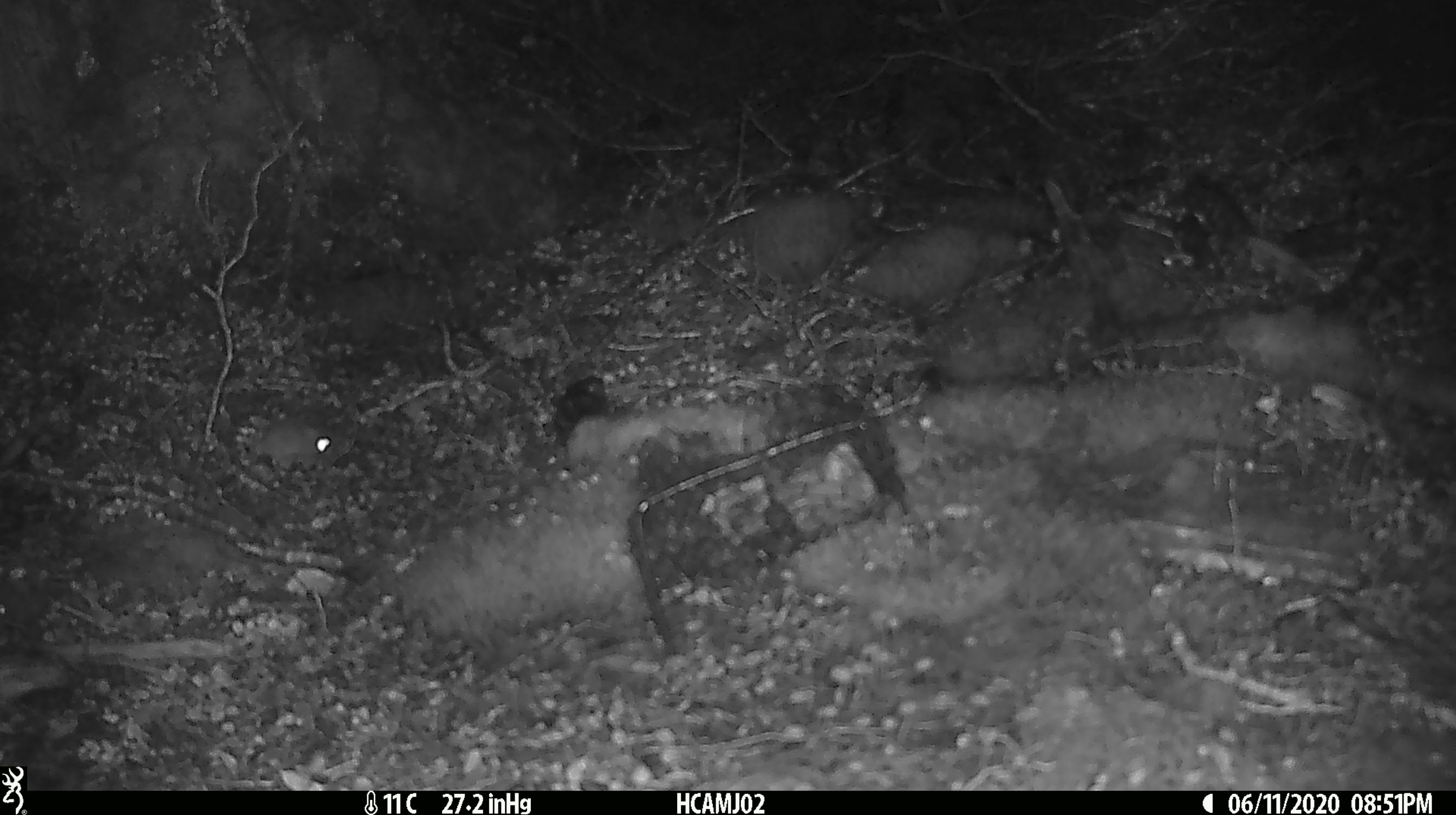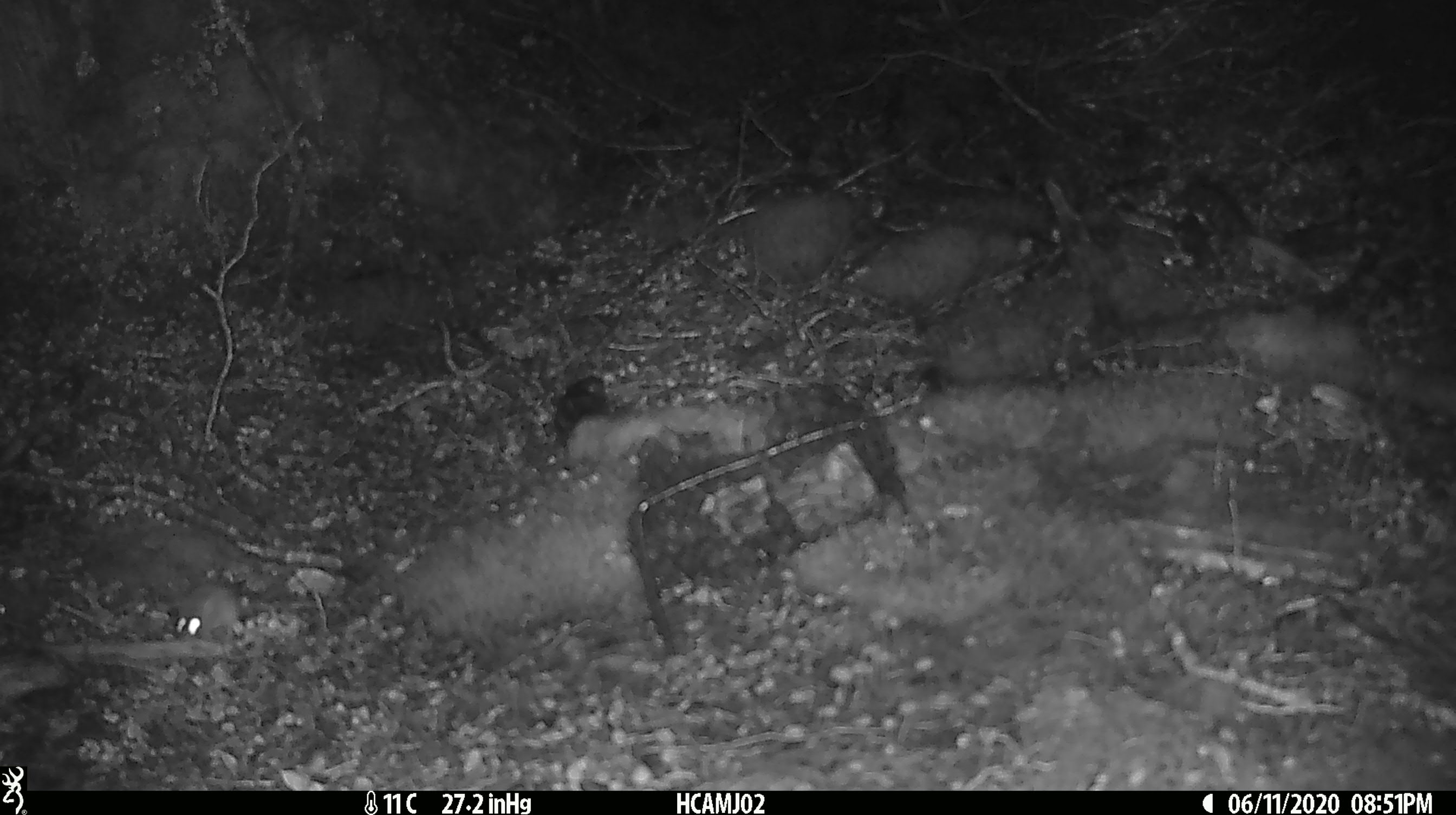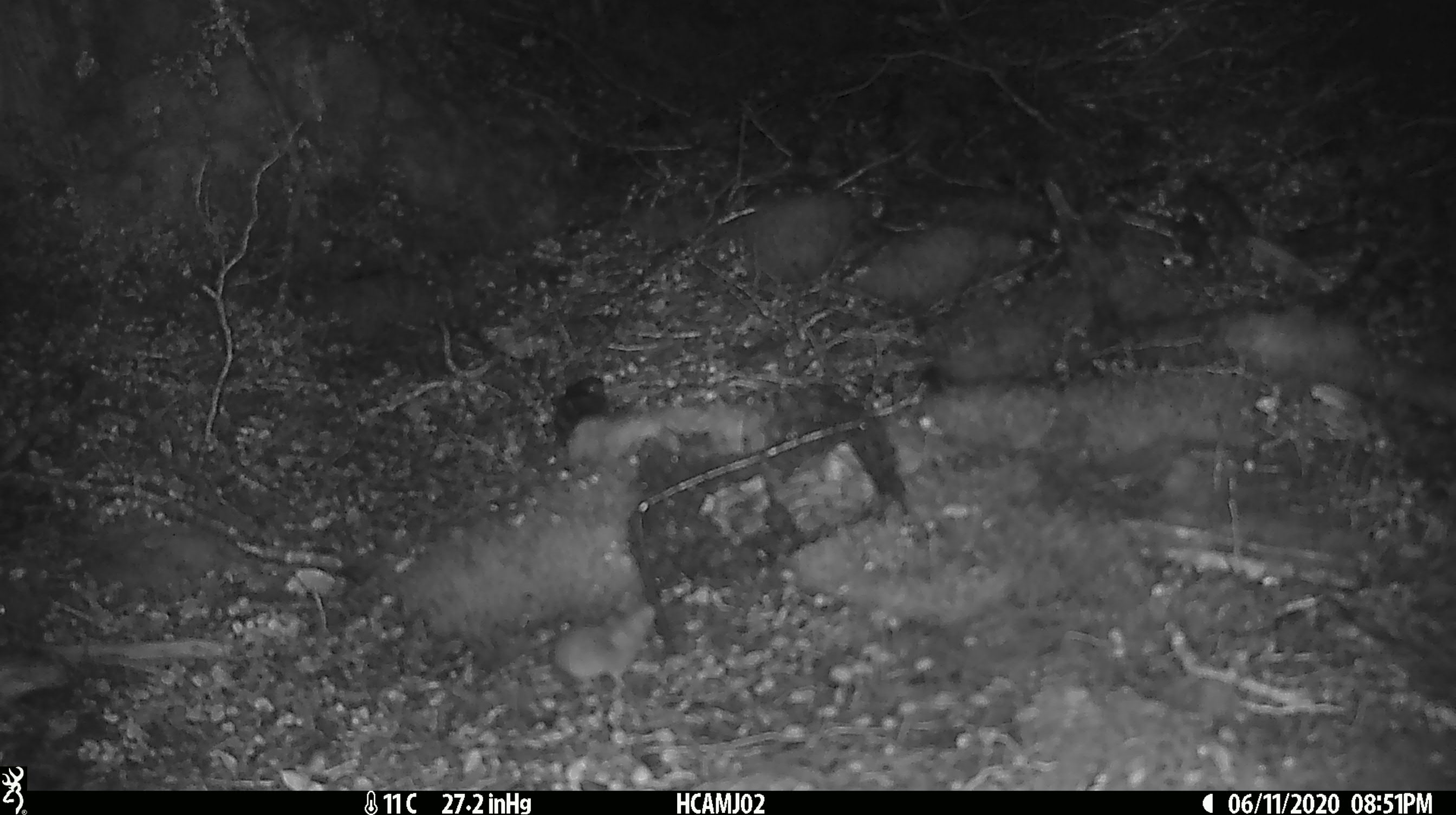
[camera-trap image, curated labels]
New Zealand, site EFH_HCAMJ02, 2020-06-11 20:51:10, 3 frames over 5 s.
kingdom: Animalia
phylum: Chordata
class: Mammalia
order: Rodentia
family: Muridae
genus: Mus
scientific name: Mus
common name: mouse